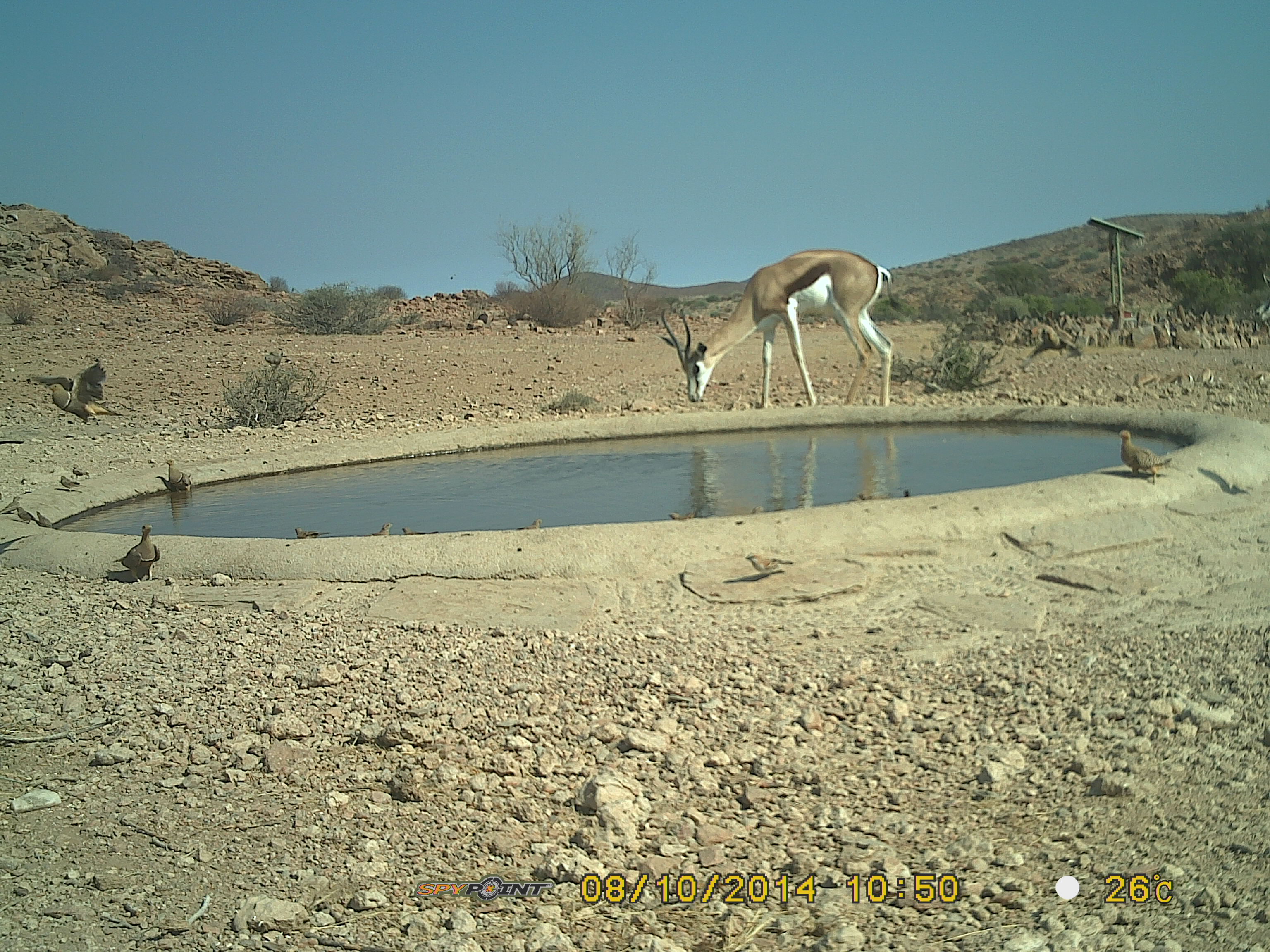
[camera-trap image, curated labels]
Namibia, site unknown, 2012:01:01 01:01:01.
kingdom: Animalia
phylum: Chordata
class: Mammalia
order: Artiodactyla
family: Bovidae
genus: Antidorcas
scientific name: Antidorcas marsupialis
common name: springbok